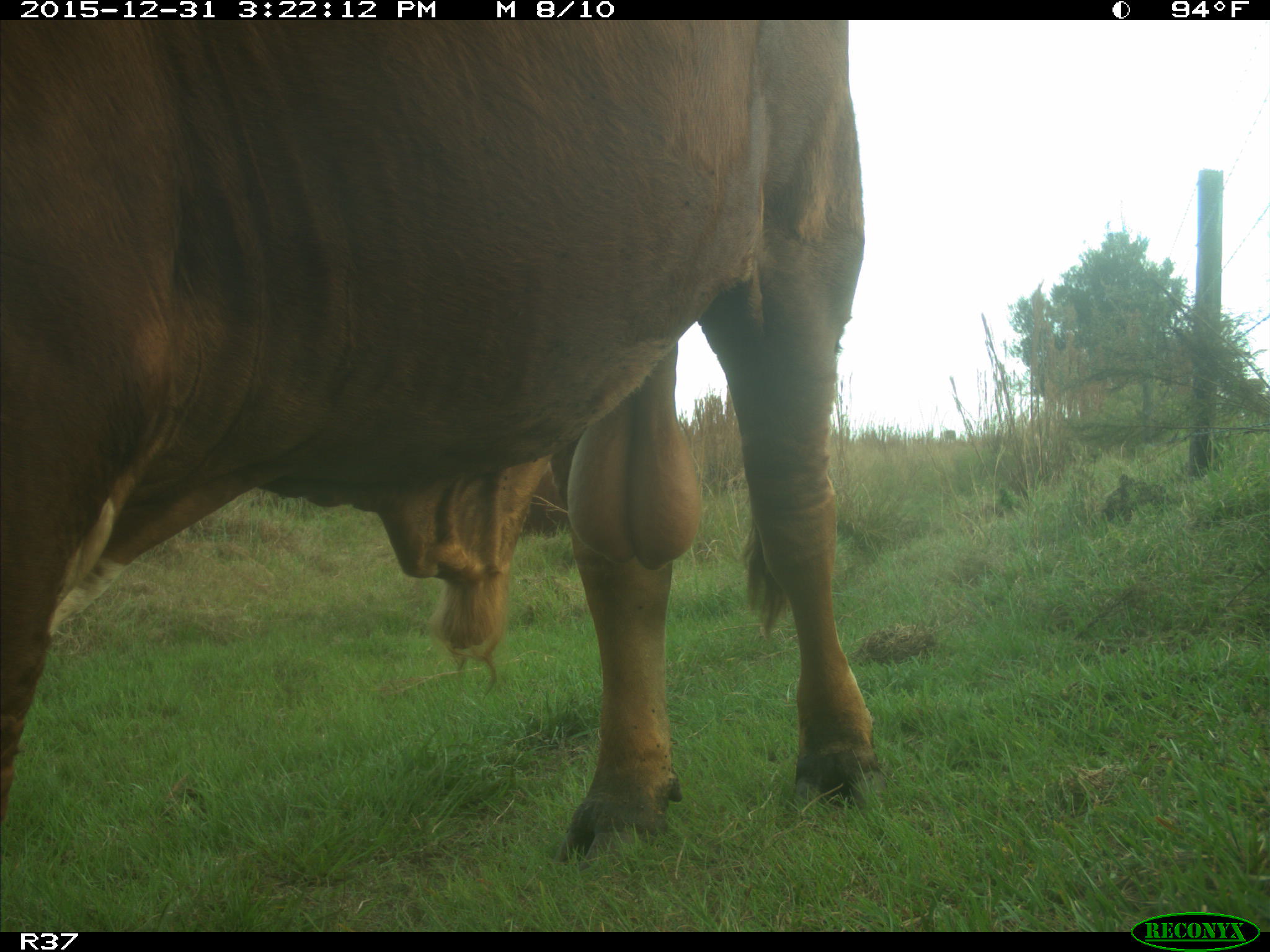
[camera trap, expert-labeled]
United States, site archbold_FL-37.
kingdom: Animalia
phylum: Chordata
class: Mammalia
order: Artiodactyla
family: Bovidae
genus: Bos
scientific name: Bos taurus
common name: domestic cow